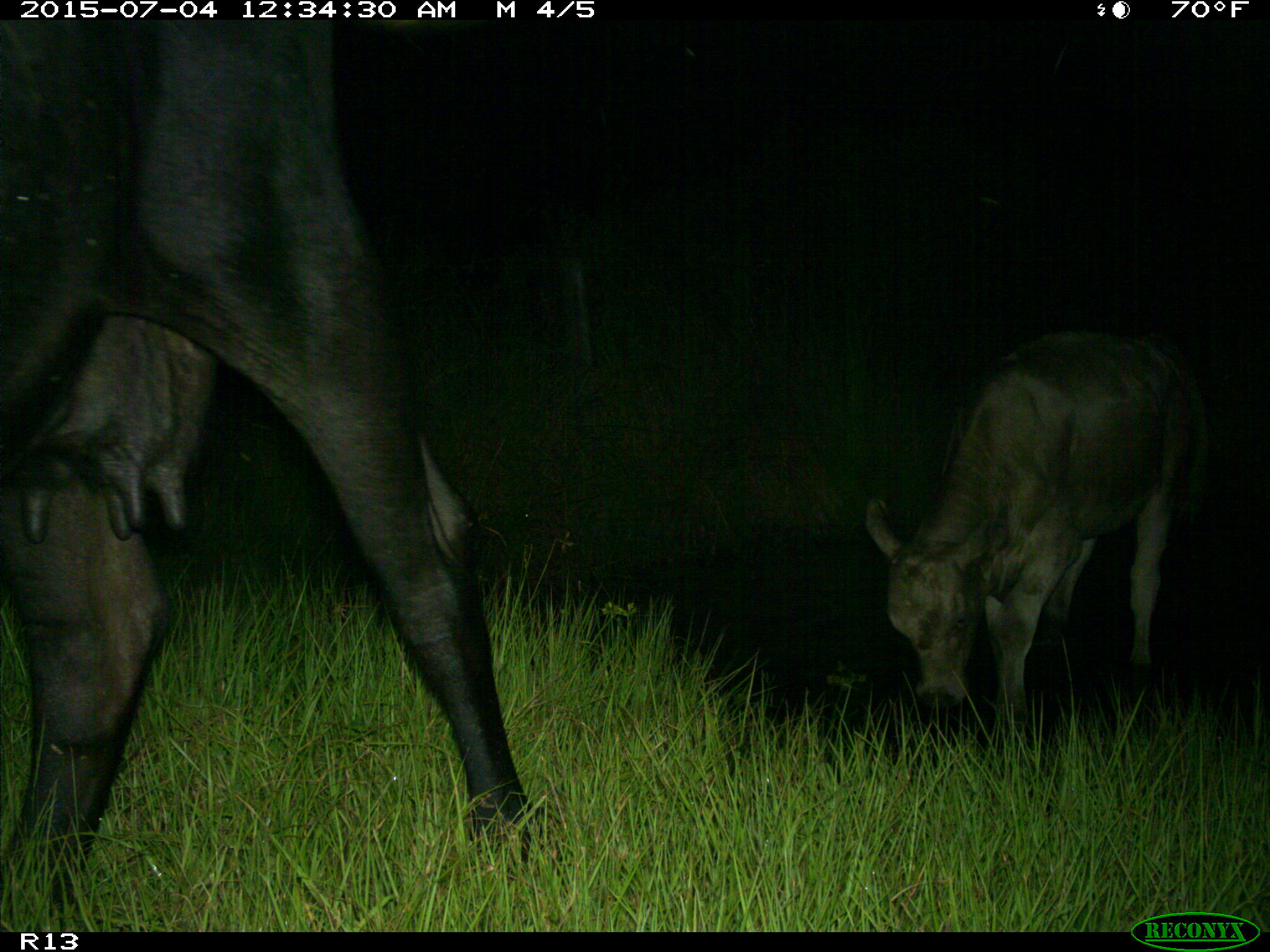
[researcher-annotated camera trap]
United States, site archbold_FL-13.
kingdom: Animalia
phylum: Chordata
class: Mammalia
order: Artiodactyla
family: Bovidae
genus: Bos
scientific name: Bos taurus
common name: domestic cow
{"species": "Bos taurus (domestic cow)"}